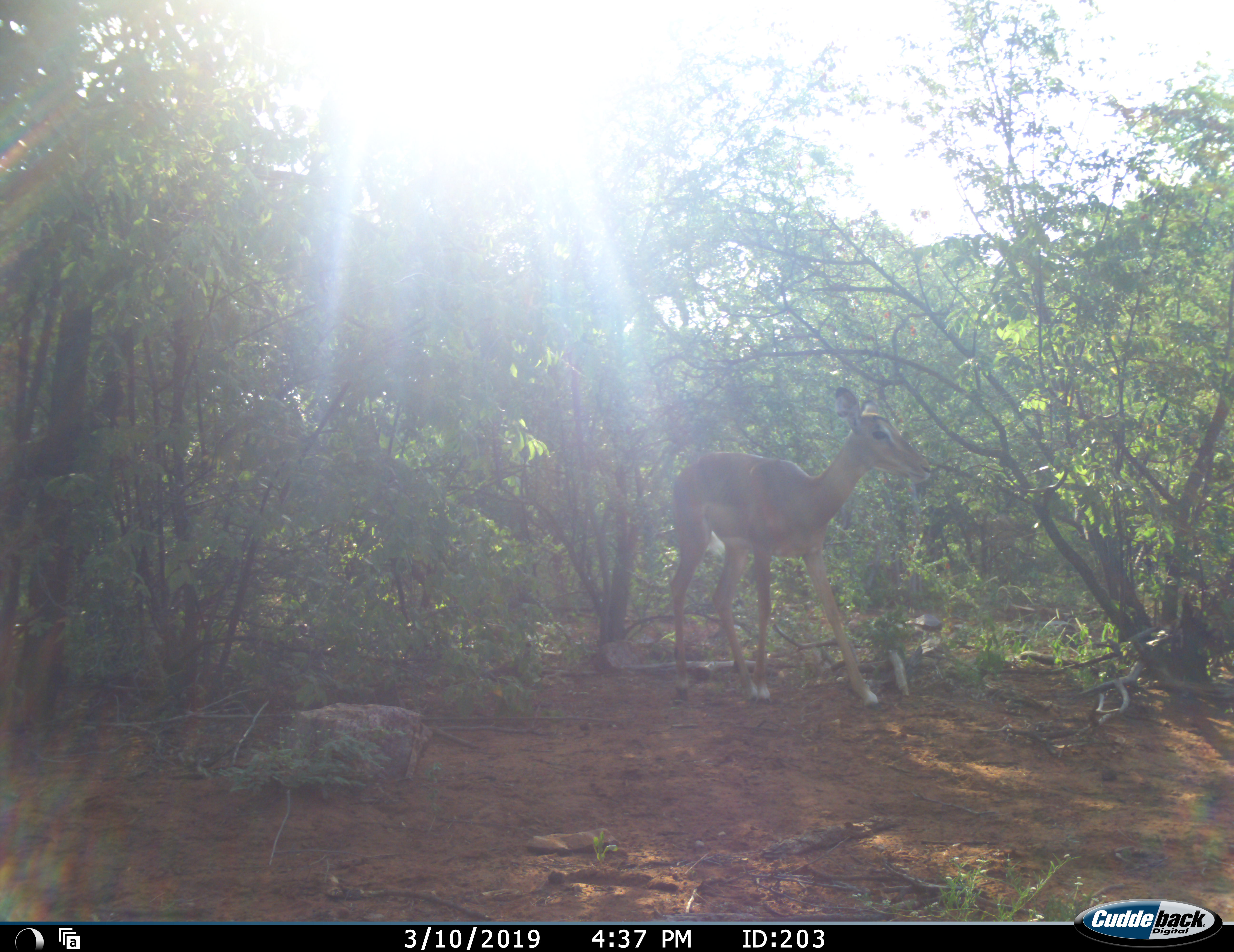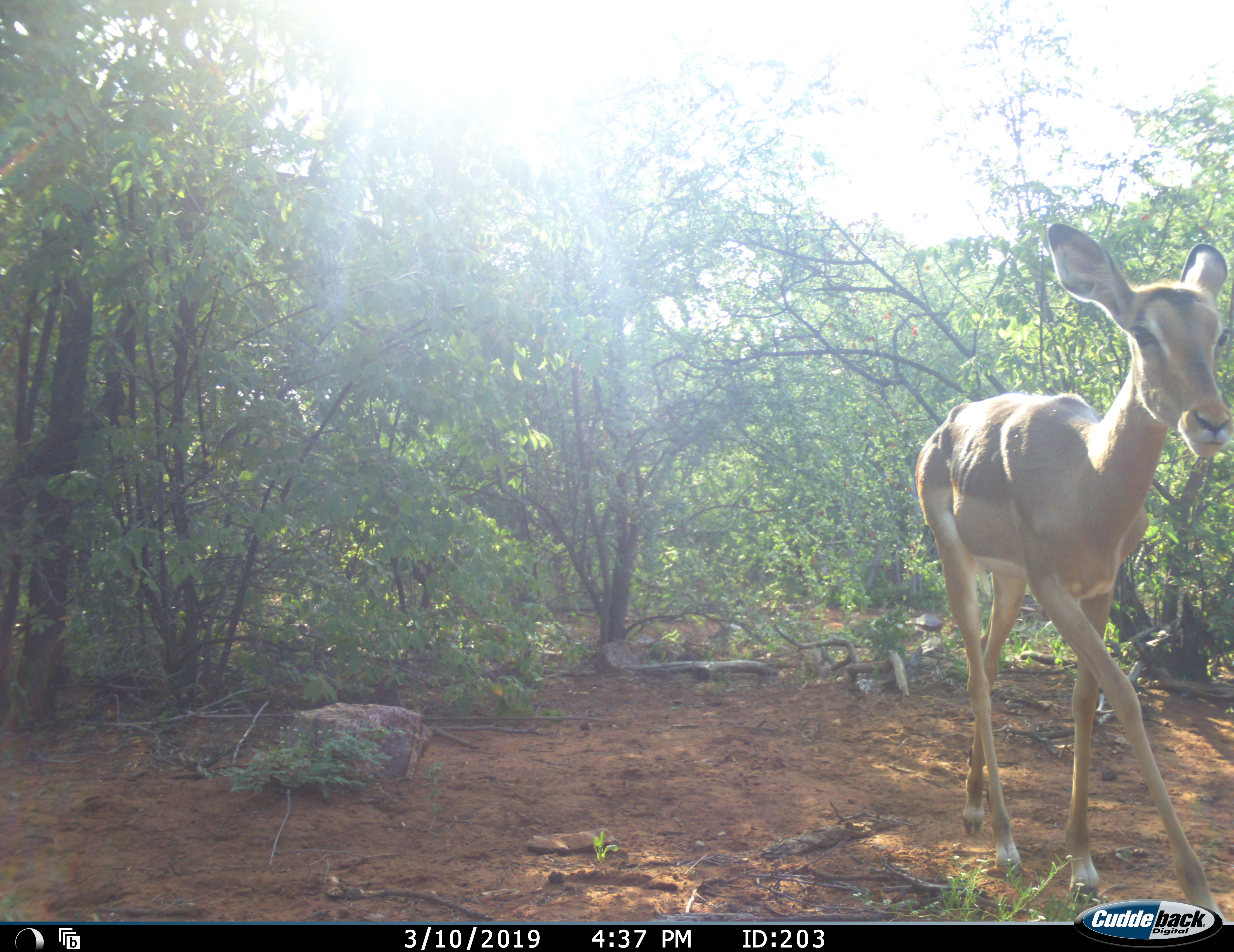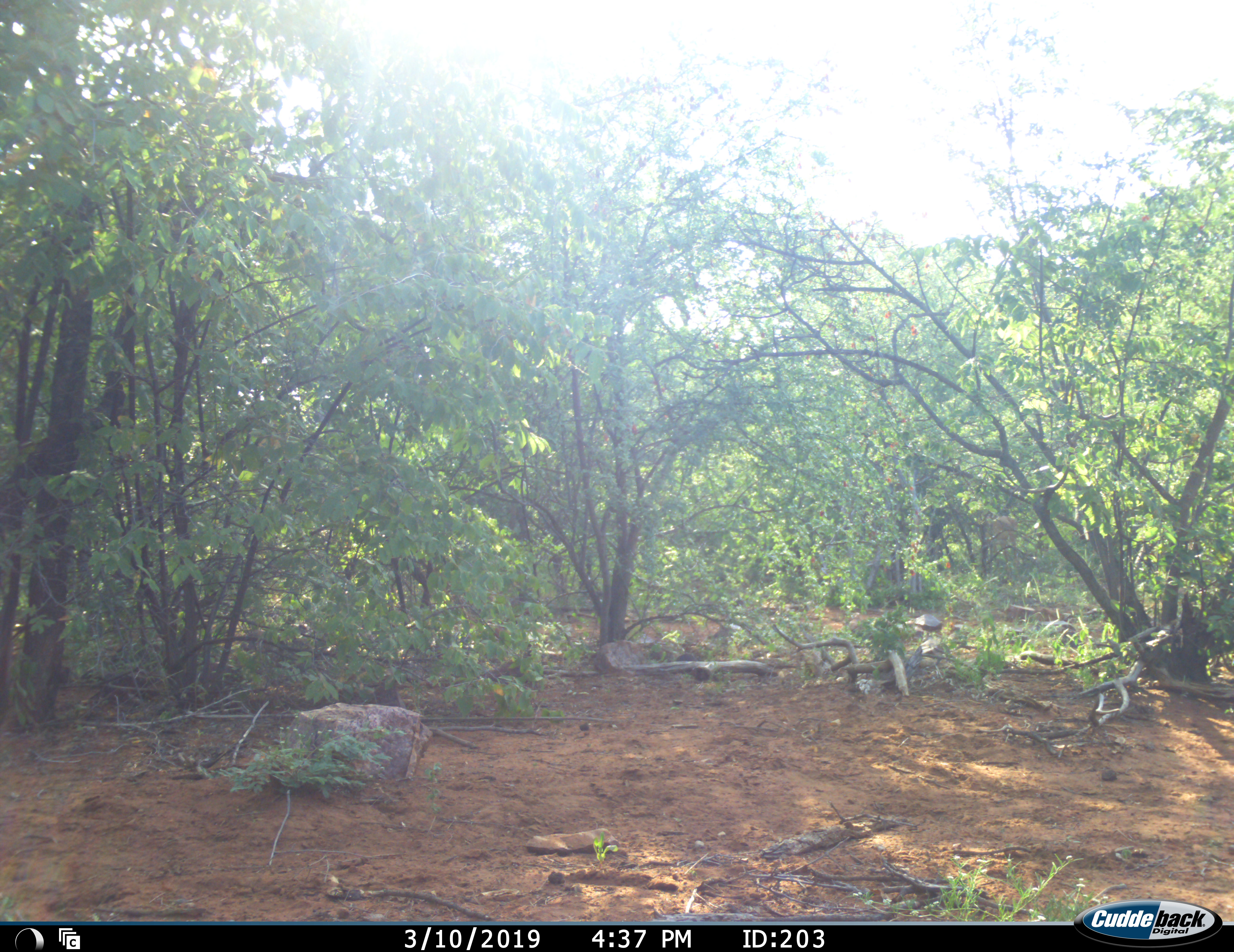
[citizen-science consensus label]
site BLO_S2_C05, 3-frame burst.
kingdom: Animalia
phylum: Chordata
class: Mammalia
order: Artiodactyla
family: Bovidae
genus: Aepyceros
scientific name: Aepyceros melampus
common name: impala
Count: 1.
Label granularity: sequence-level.